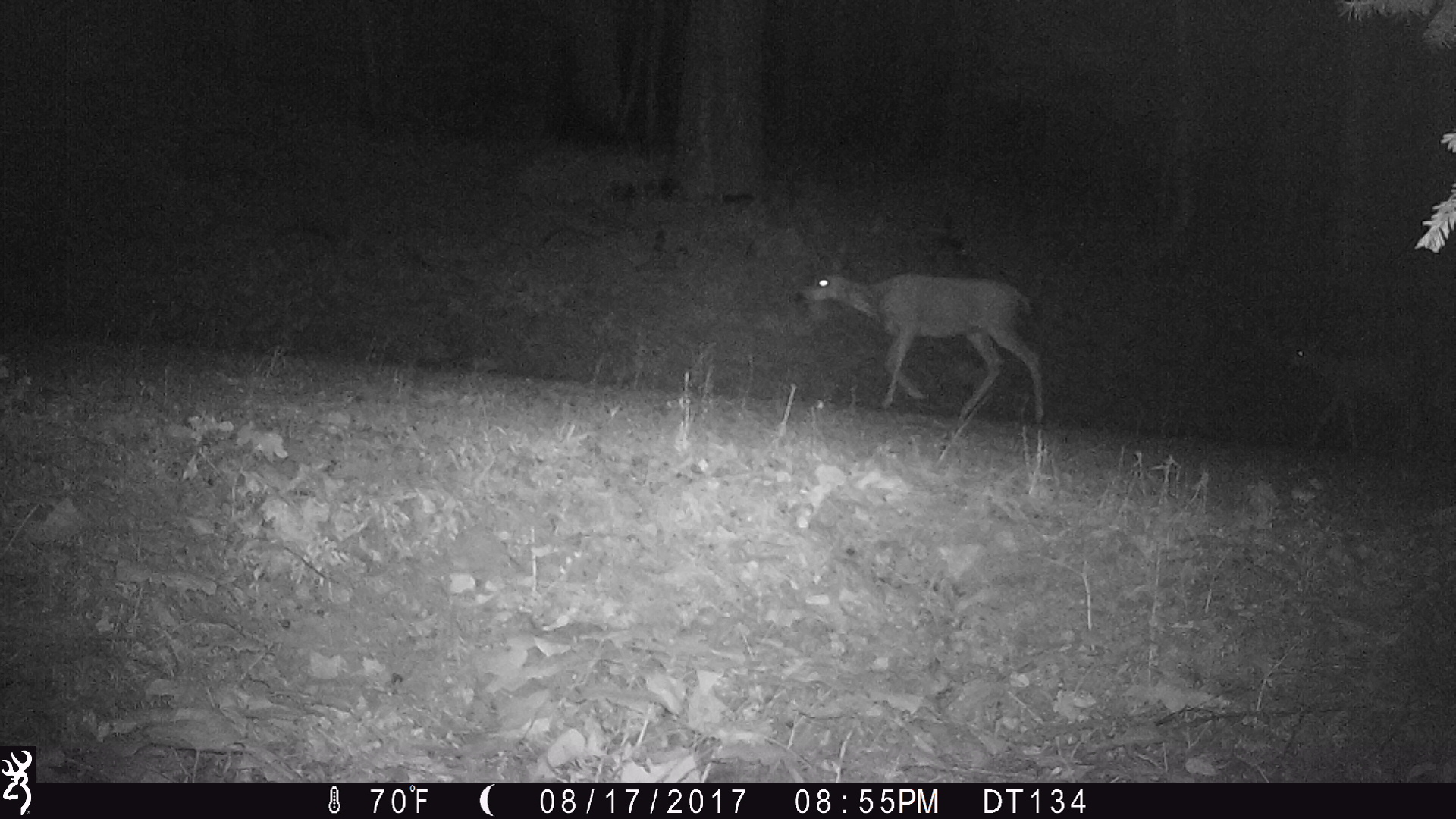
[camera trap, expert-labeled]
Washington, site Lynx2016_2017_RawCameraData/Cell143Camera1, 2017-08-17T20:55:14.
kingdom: Animalia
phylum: Chordata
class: Mammalia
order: Artiodactyla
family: Cervidae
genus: Odocoileus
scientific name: Odocoileus hemionus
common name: mule deer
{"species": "Odocoileus hemionus (mule deer)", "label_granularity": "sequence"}